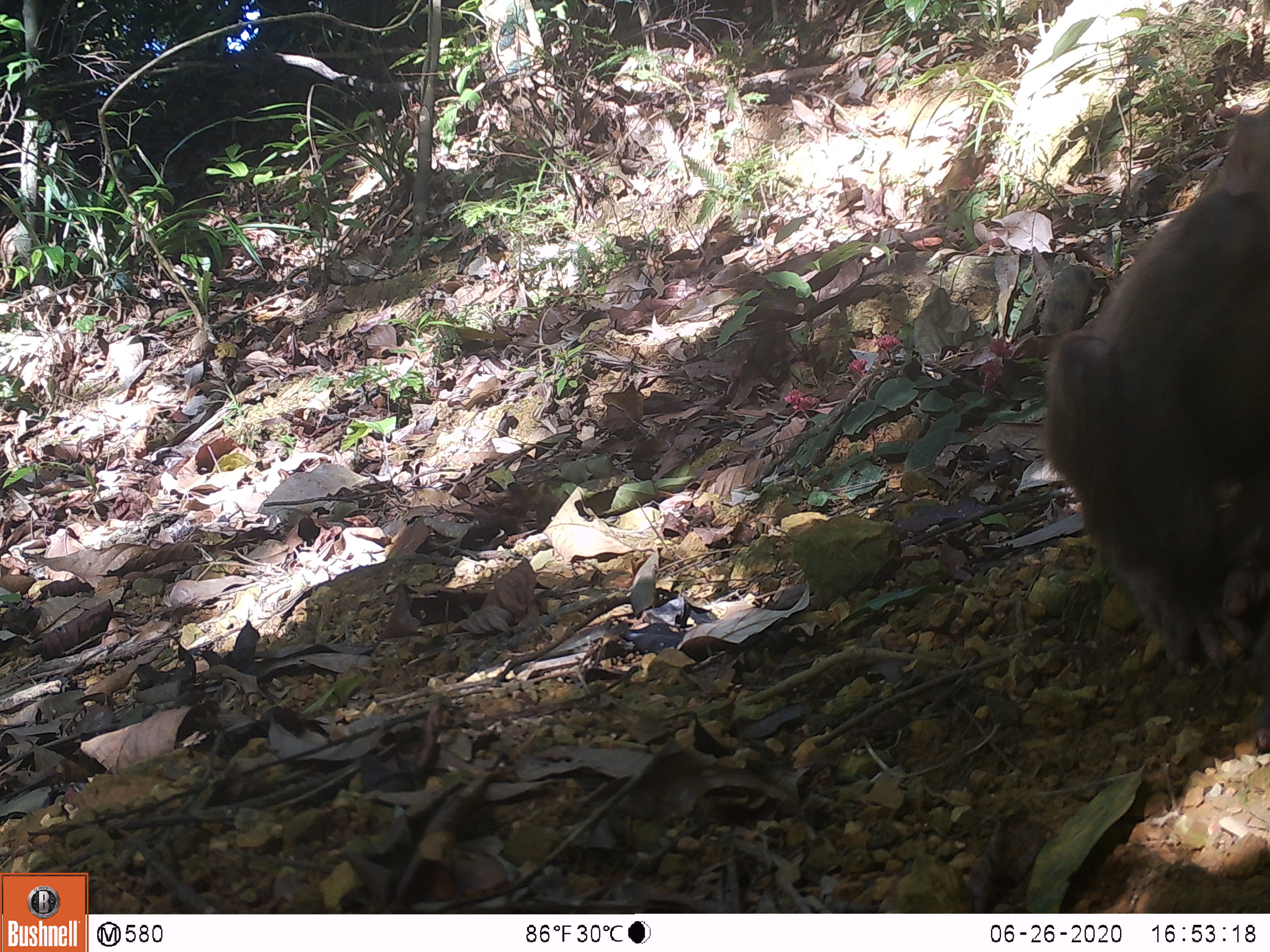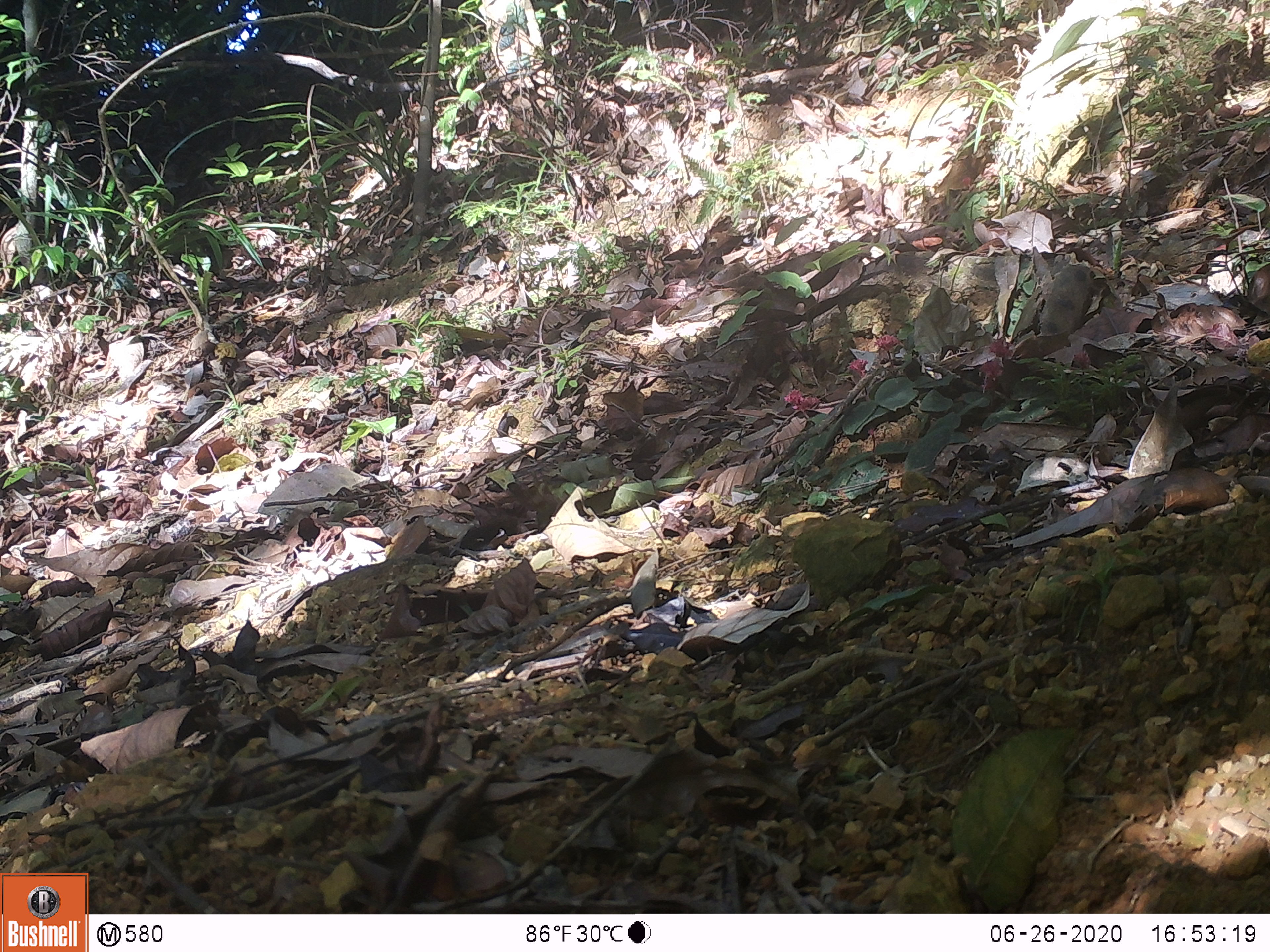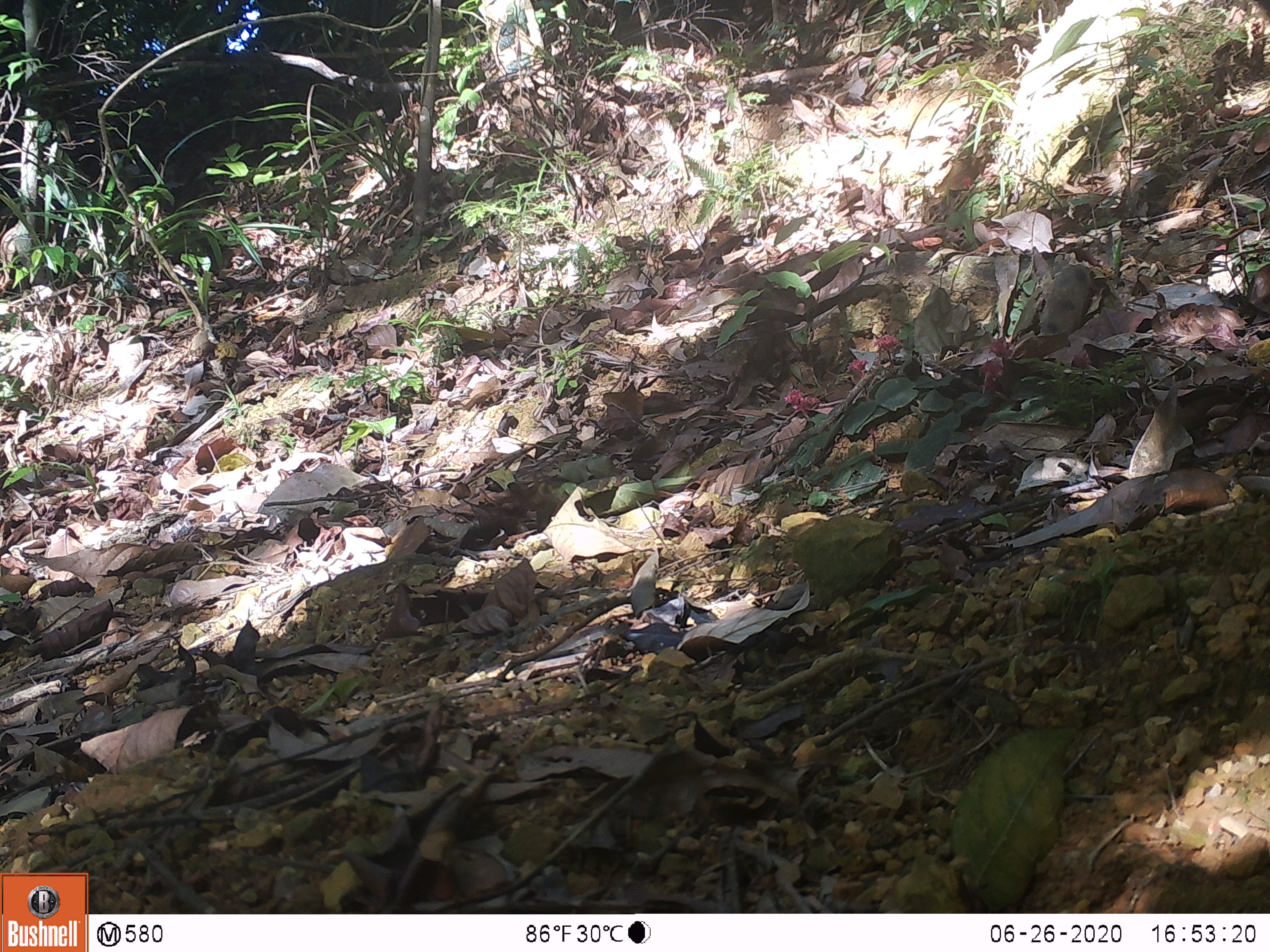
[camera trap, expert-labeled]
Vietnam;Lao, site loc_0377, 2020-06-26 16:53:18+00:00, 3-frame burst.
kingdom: Animalia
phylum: Chordata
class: Mammalia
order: Primates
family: Cercopithecidae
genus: Macaca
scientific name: Macaca arctoides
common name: stump-tailed macaque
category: stump tailed macaque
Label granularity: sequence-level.